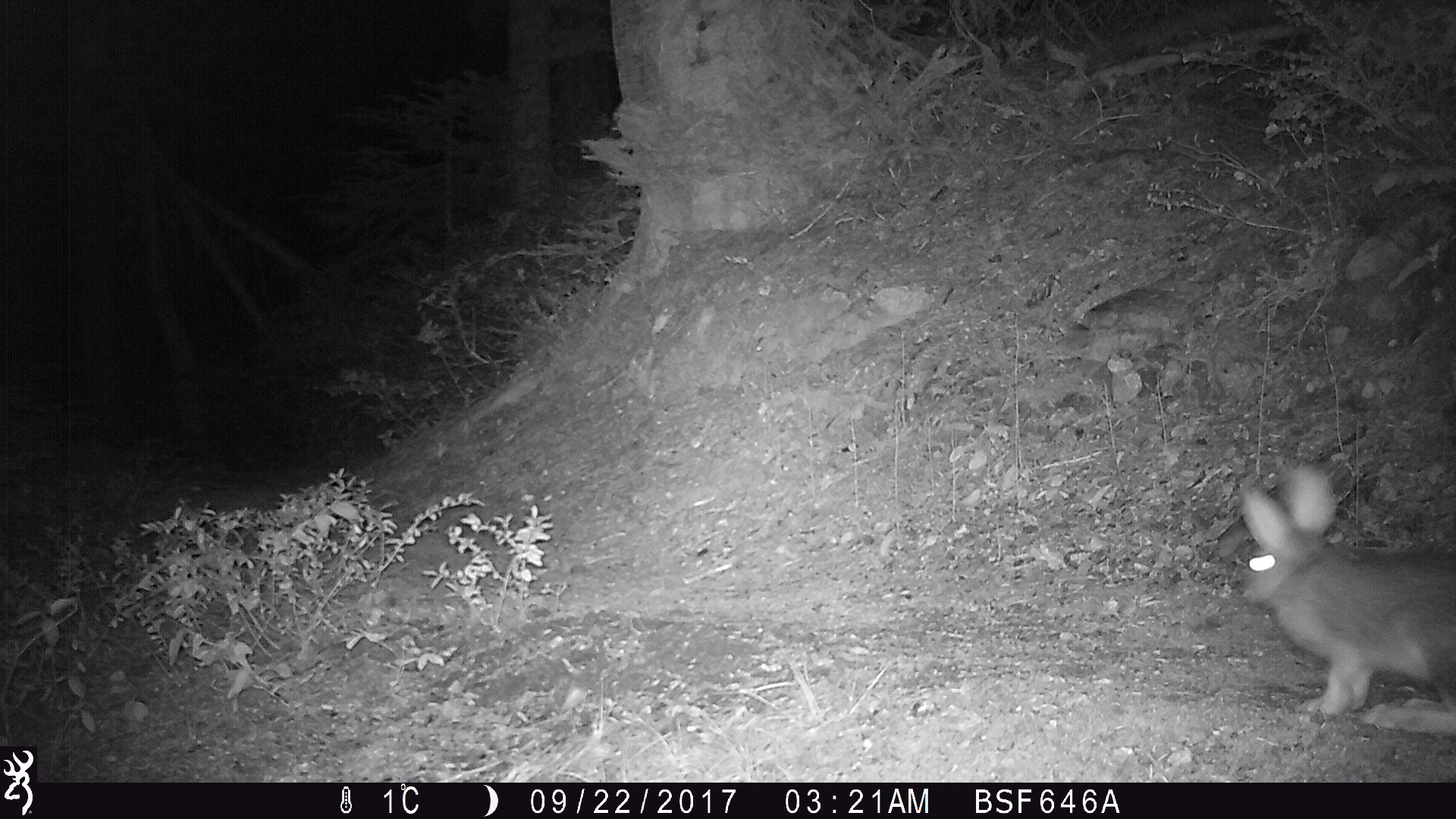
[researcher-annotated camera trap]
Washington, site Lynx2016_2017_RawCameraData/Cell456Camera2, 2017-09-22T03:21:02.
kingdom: Animalia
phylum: Chordata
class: Mammalia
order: Lagomorpha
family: Leporidae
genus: Lepus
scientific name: Lepus americanus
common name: snowshoe hare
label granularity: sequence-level